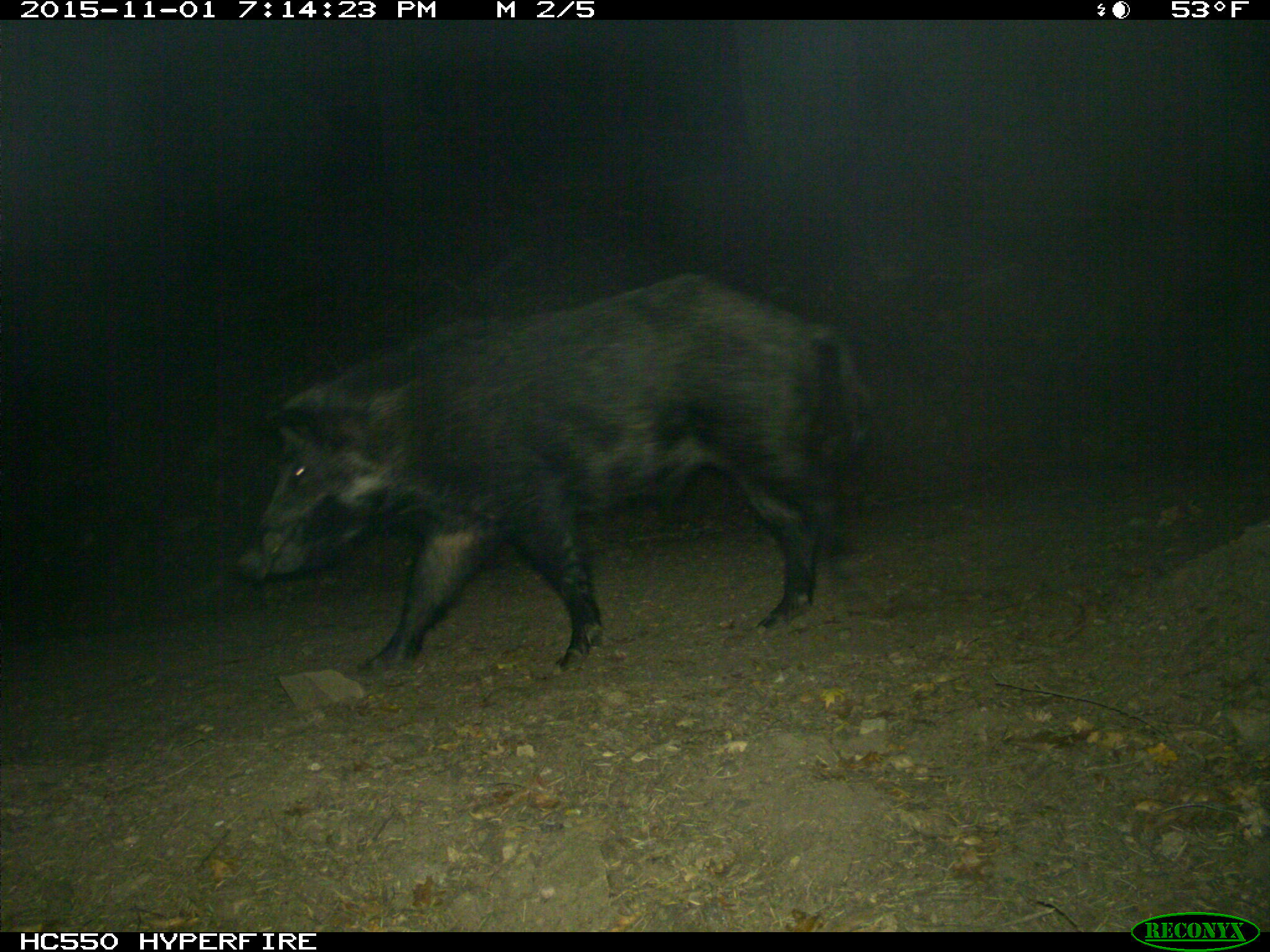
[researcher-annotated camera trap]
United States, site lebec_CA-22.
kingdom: Animalia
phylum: Chordata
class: Mammalia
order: Artiodactyla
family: Suidae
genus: Sus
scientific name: Sus scrofa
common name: wild boar